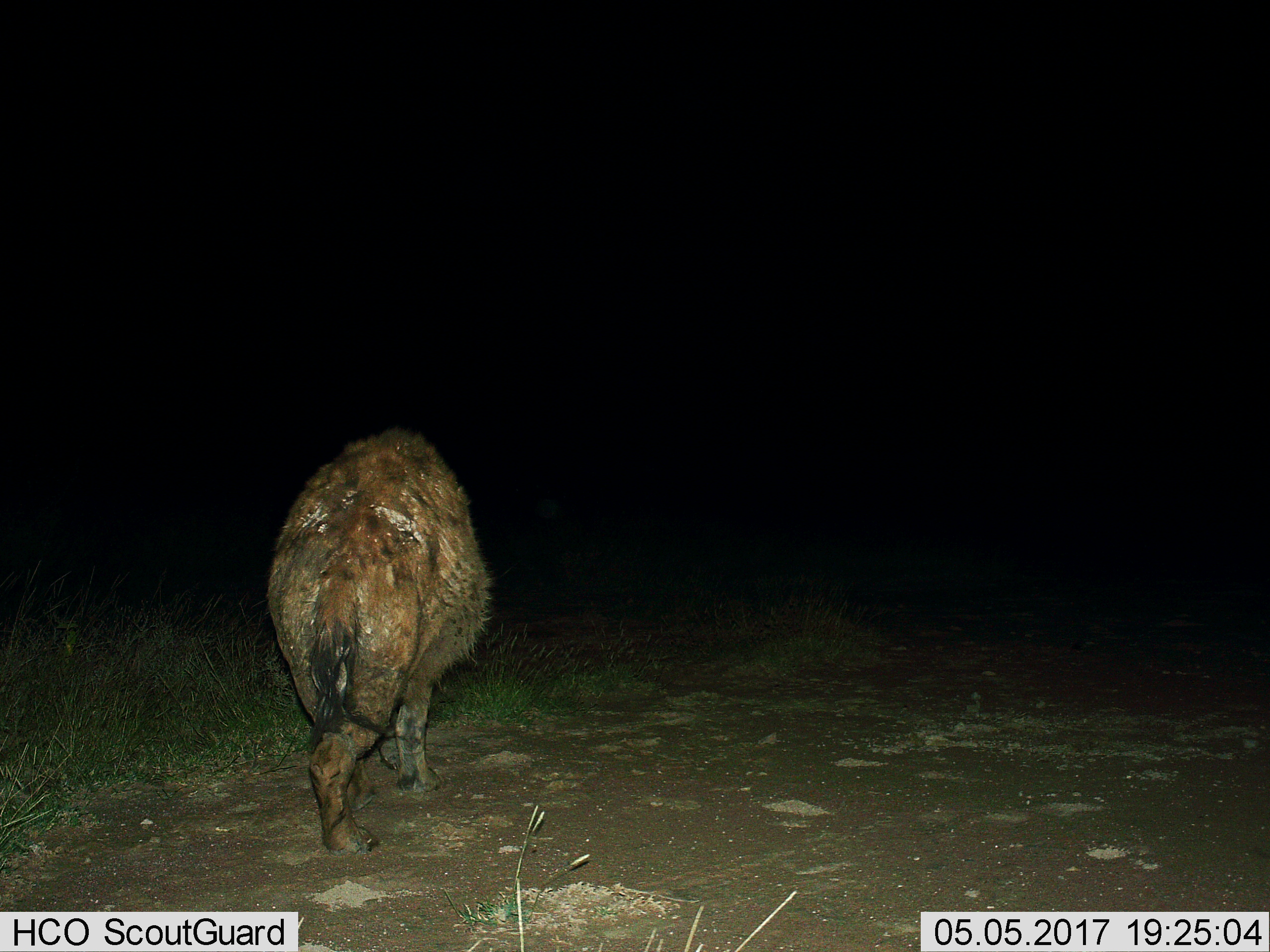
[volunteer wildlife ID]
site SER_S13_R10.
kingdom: Animalia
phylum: Chordata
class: Mammalia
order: Carnivora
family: Hyaenidae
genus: Crocuta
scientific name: Crocuta crocuta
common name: spotted hyena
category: hyenaspotted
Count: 1.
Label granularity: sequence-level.